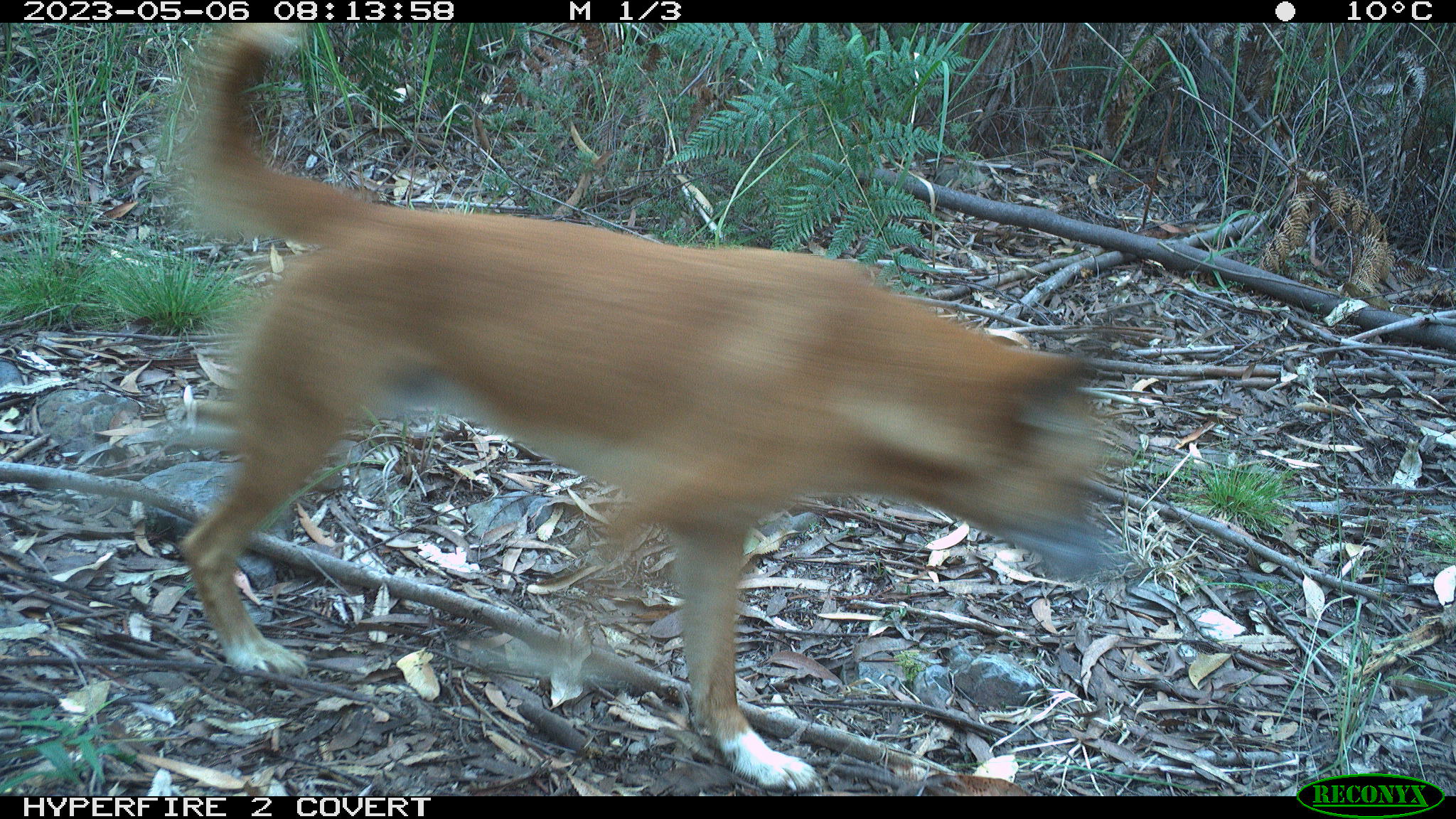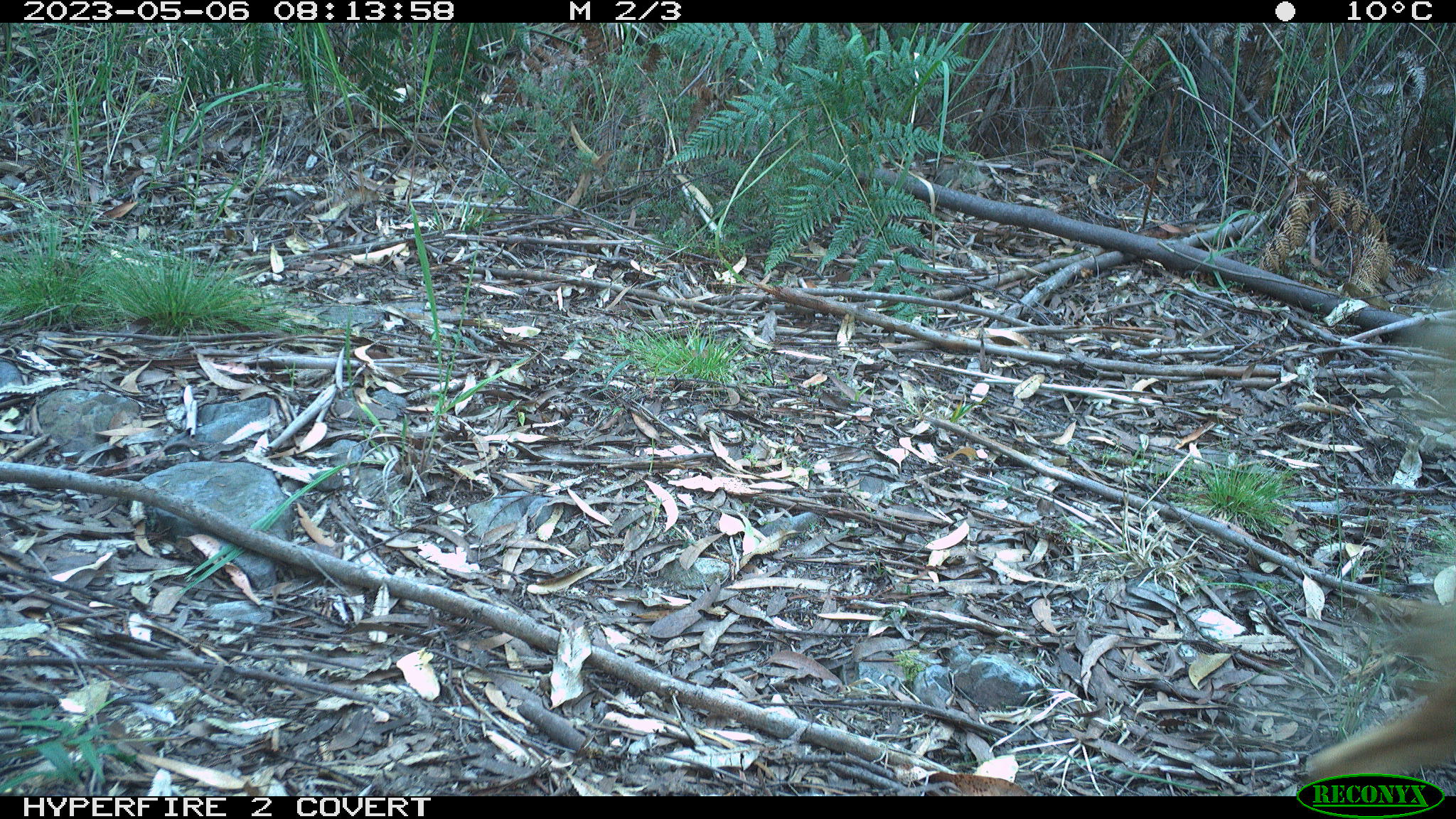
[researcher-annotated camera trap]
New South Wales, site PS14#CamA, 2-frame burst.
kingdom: Animalia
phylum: Chordata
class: Mammalia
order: Carnivora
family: Canidae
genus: Canis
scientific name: Canis familiaris dingo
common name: dingo